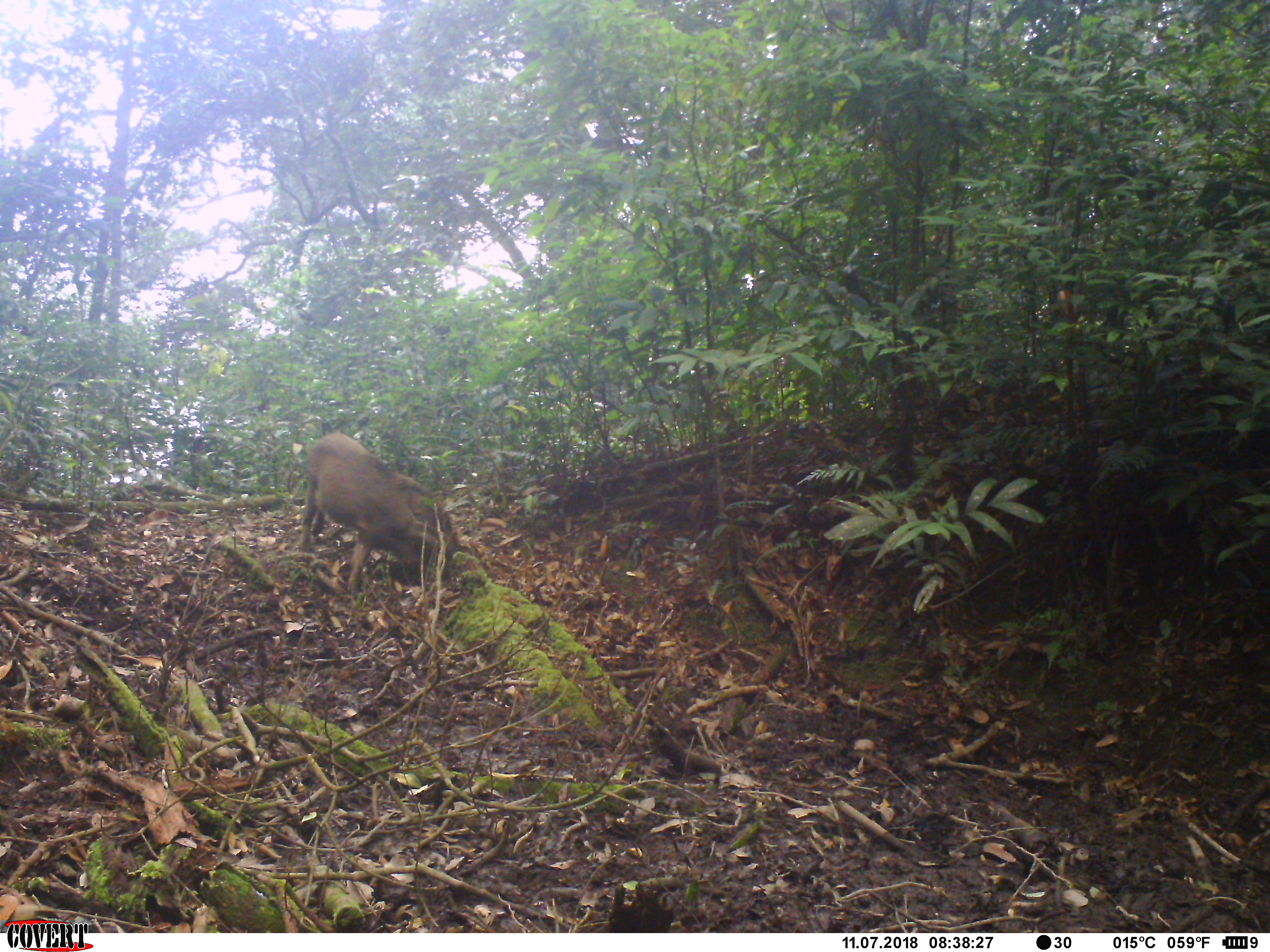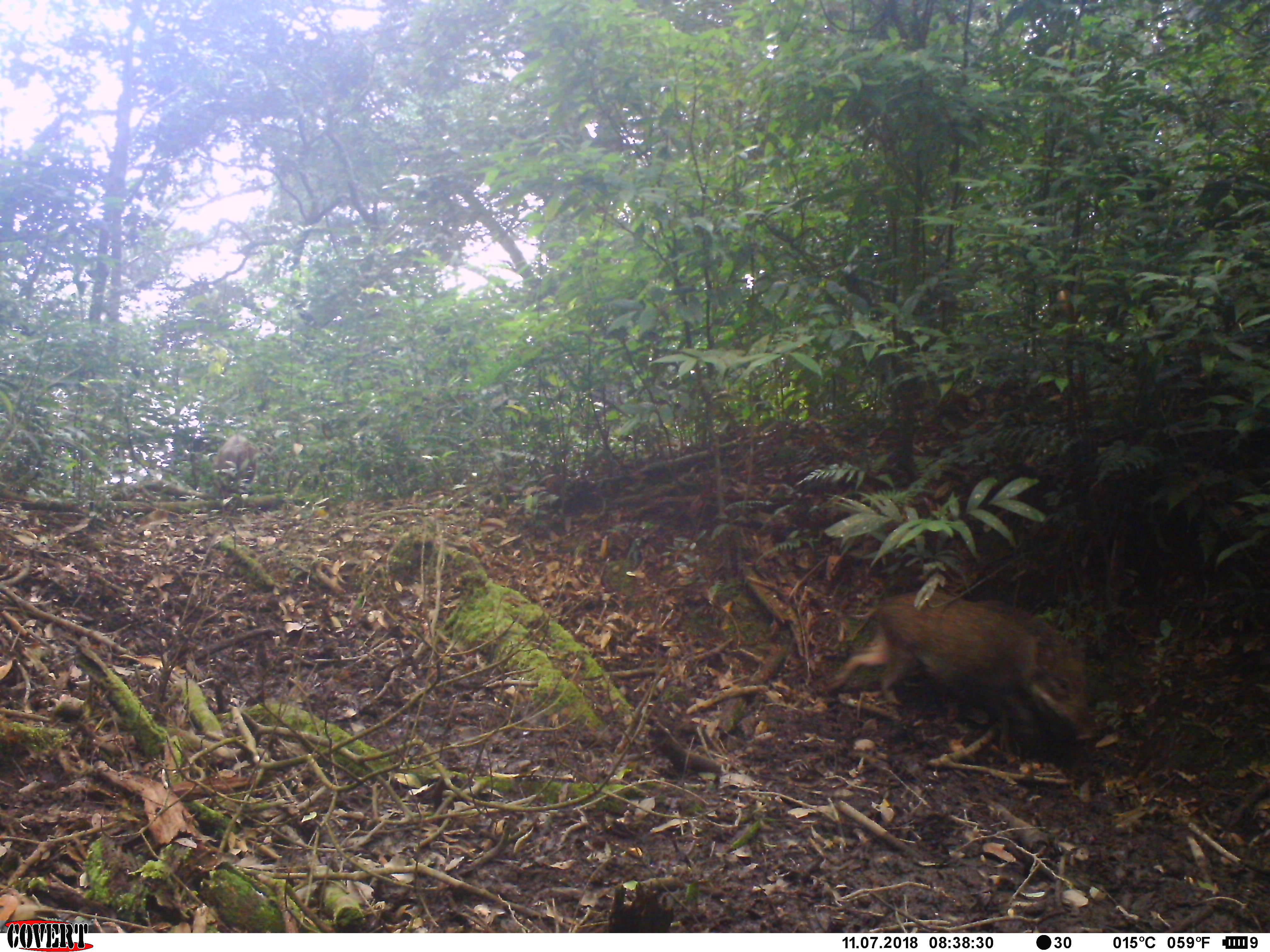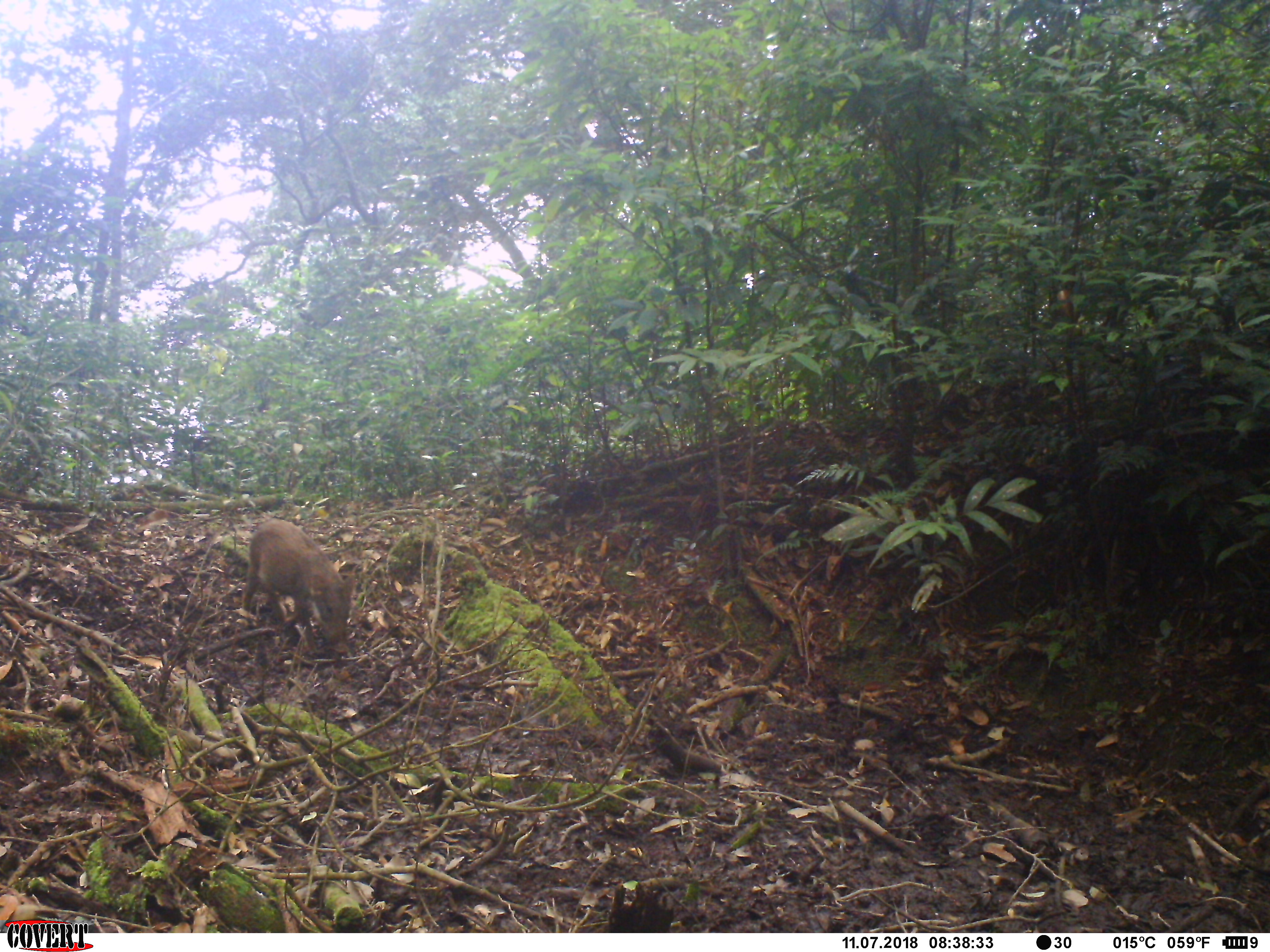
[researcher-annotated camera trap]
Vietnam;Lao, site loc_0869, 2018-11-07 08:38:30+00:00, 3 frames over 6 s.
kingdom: Animalia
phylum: Chordata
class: Mammalia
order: Artiodactyla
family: Suidae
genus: Sus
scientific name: Sus scrofa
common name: eurasian wild pig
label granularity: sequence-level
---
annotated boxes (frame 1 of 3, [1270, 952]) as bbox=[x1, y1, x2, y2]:
eurasian wild pig: bbox=[298, 432, 450, 599]; bbox=[327, 471, 459, 552]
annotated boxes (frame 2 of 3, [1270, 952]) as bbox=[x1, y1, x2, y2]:
eurasian wild pig: bbox=[820, 590, 1095, 764]; bbox=[212, 434, 260, 521]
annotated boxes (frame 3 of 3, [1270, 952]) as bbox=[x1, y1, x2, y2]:
eurasian wild pig: bbox=[242, 517, 355, 653]